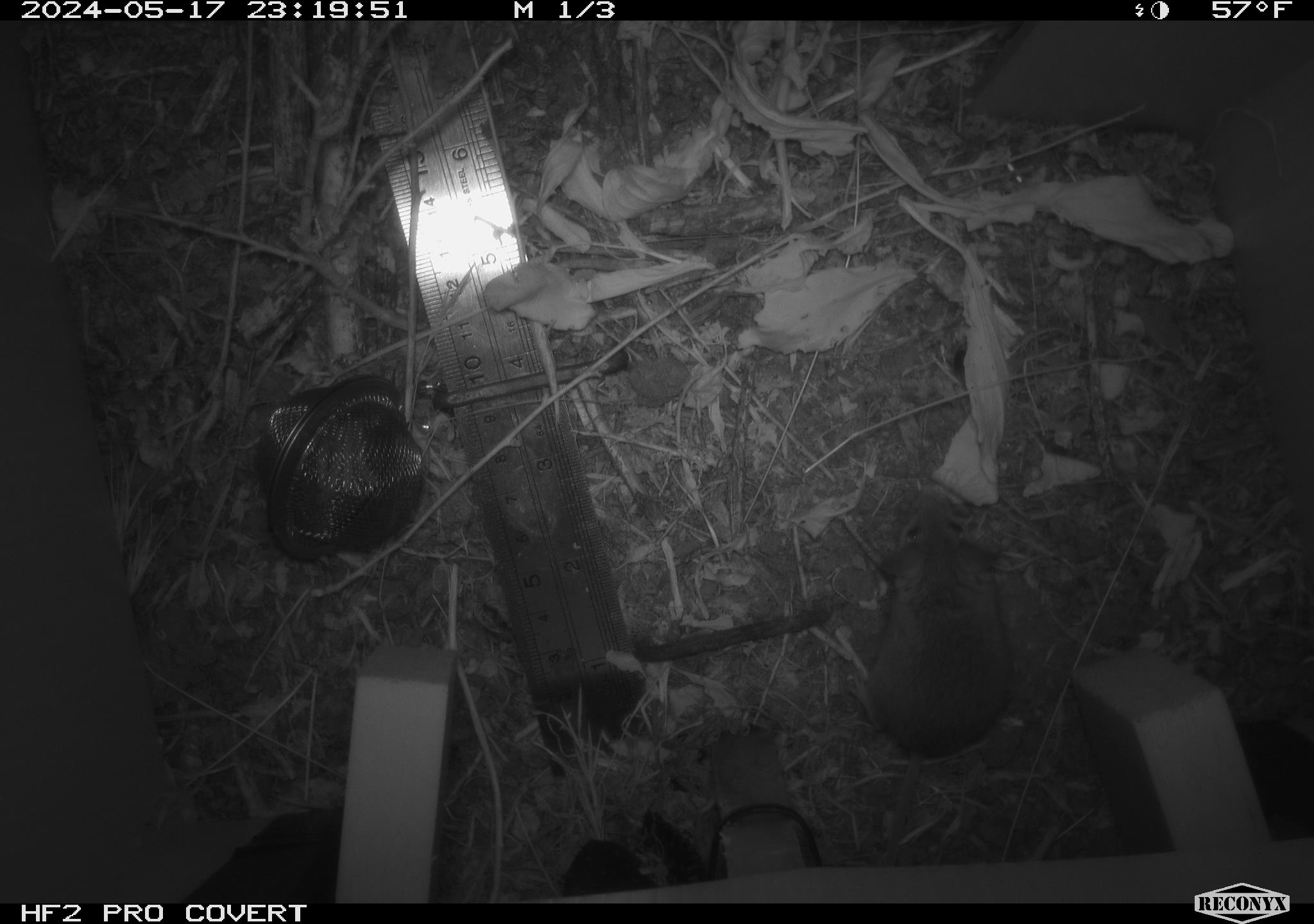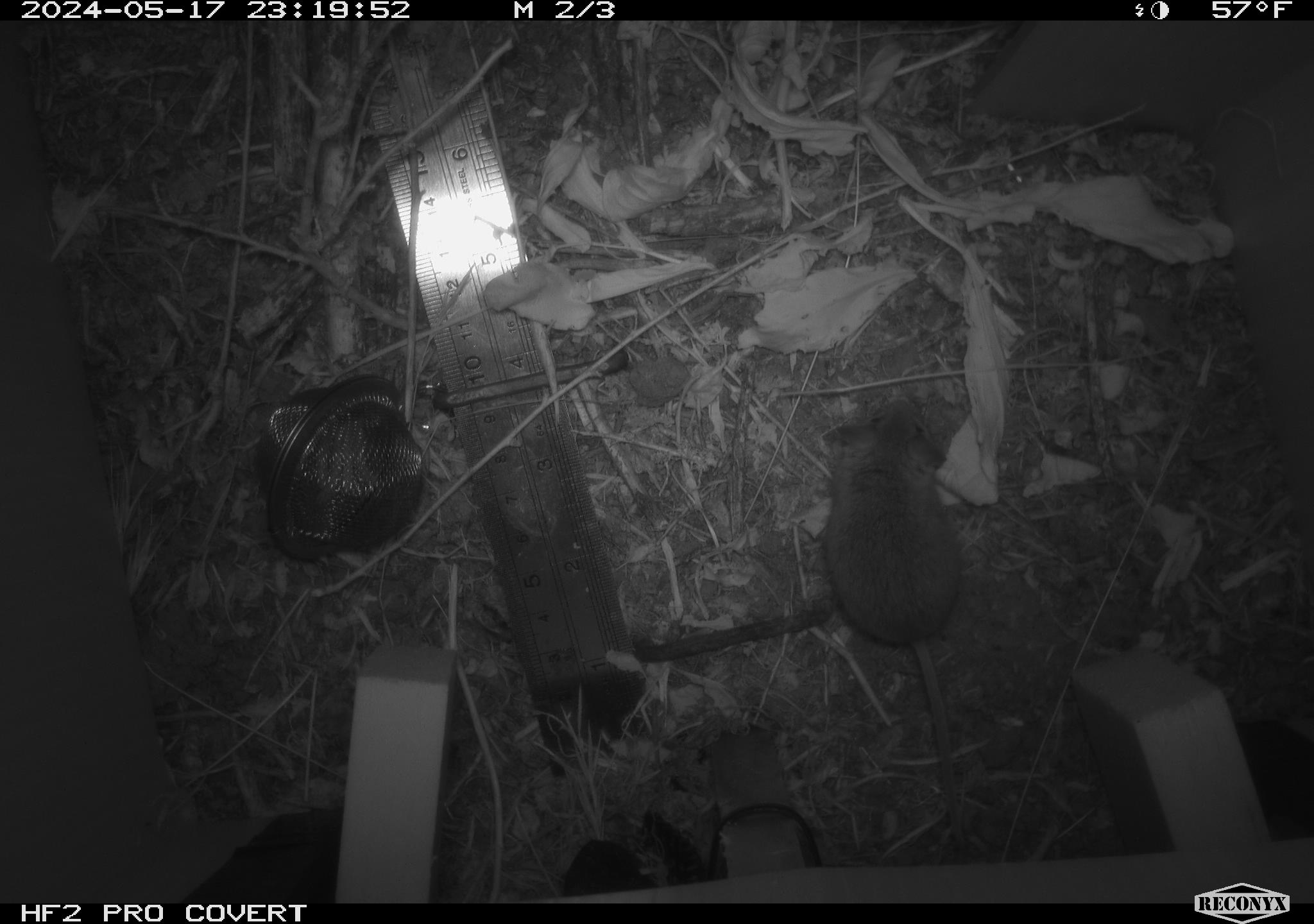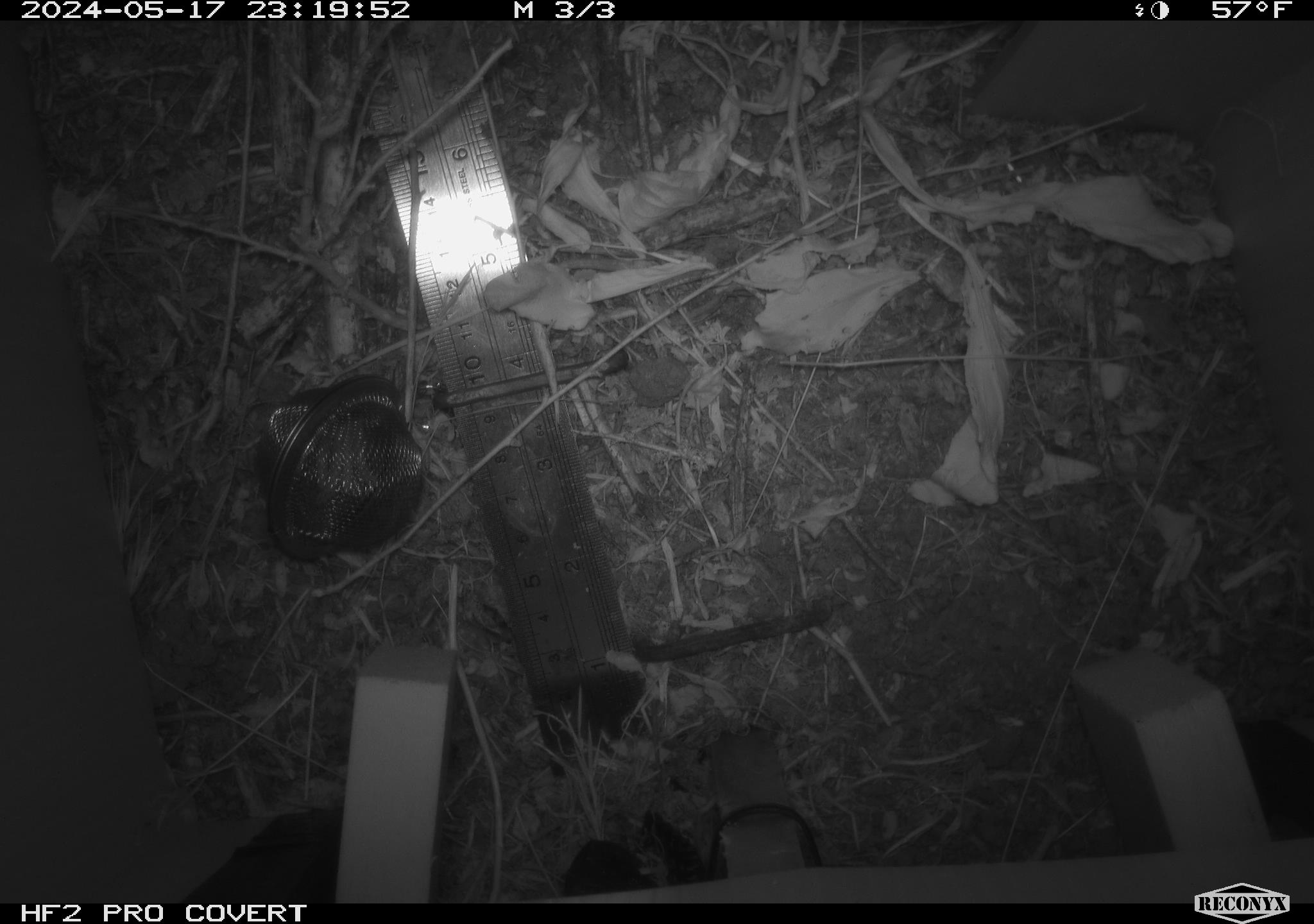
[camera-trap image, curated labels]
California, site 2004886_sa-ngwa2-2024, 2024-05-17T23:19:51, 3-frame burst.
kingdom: Animalia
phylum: Chordata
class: Mammalia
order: Rodentia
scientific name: Rodentia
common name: mouse species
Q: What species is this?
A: Mouse species (Rodentia).